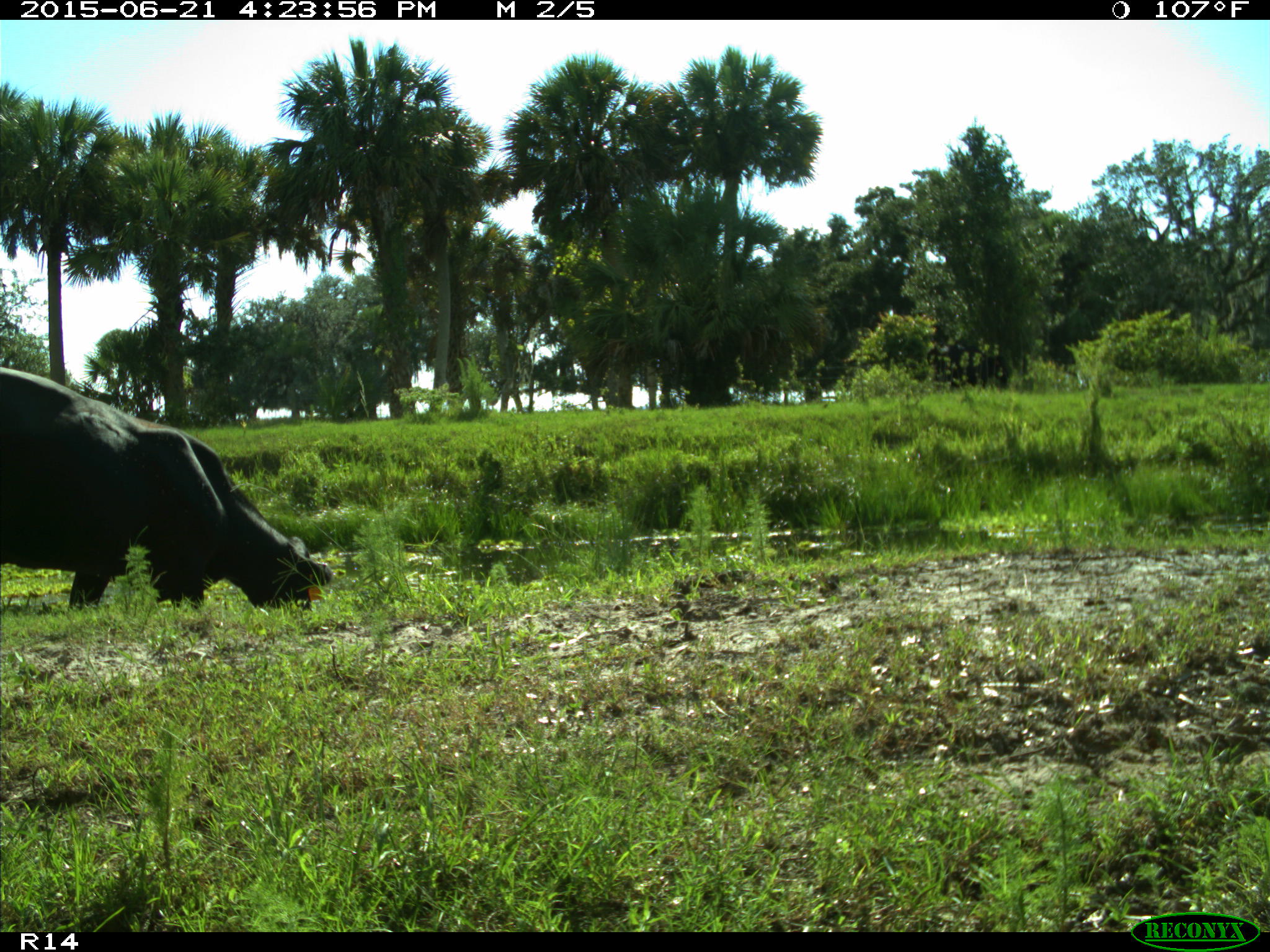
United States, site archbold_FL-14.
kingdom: Animalia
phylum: Chordata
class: Mammalia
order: Artiodactyla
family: Bovidae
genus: Bos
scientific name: Bos taurus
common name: domestic cow